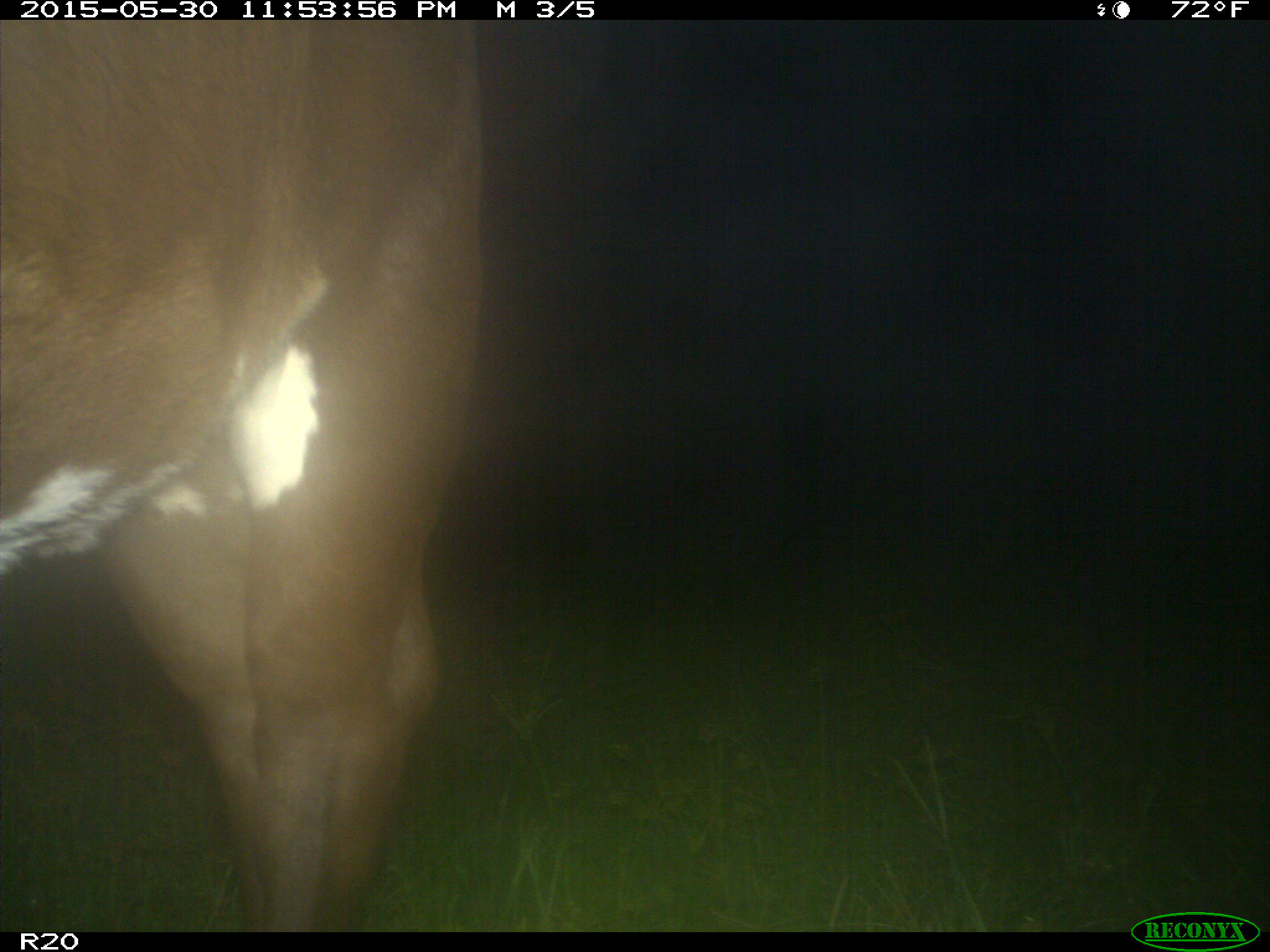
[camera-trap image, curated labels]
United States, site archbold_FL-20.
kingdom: Animalia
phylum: Chordata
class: Mammalia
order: Artiodactyla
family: Bovidae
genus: Bos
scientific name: Bos taurus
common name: domestic cow